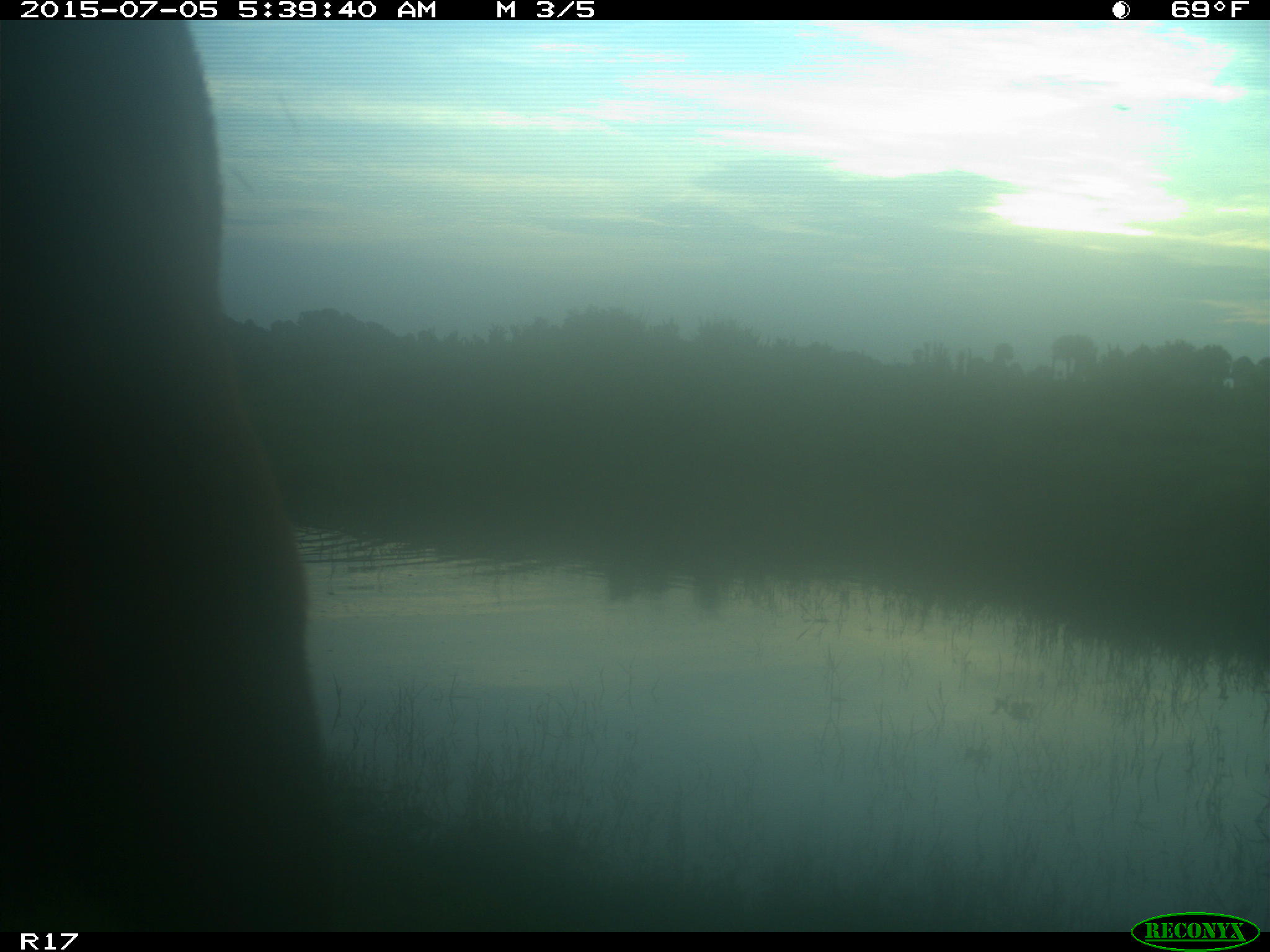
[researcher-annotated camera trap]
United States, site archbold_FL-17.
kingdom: Animalia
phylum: Chordata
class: Mammalia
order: Artiodactyla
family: Bovidae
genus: Bos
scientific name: Bos taurus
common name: domestic cow